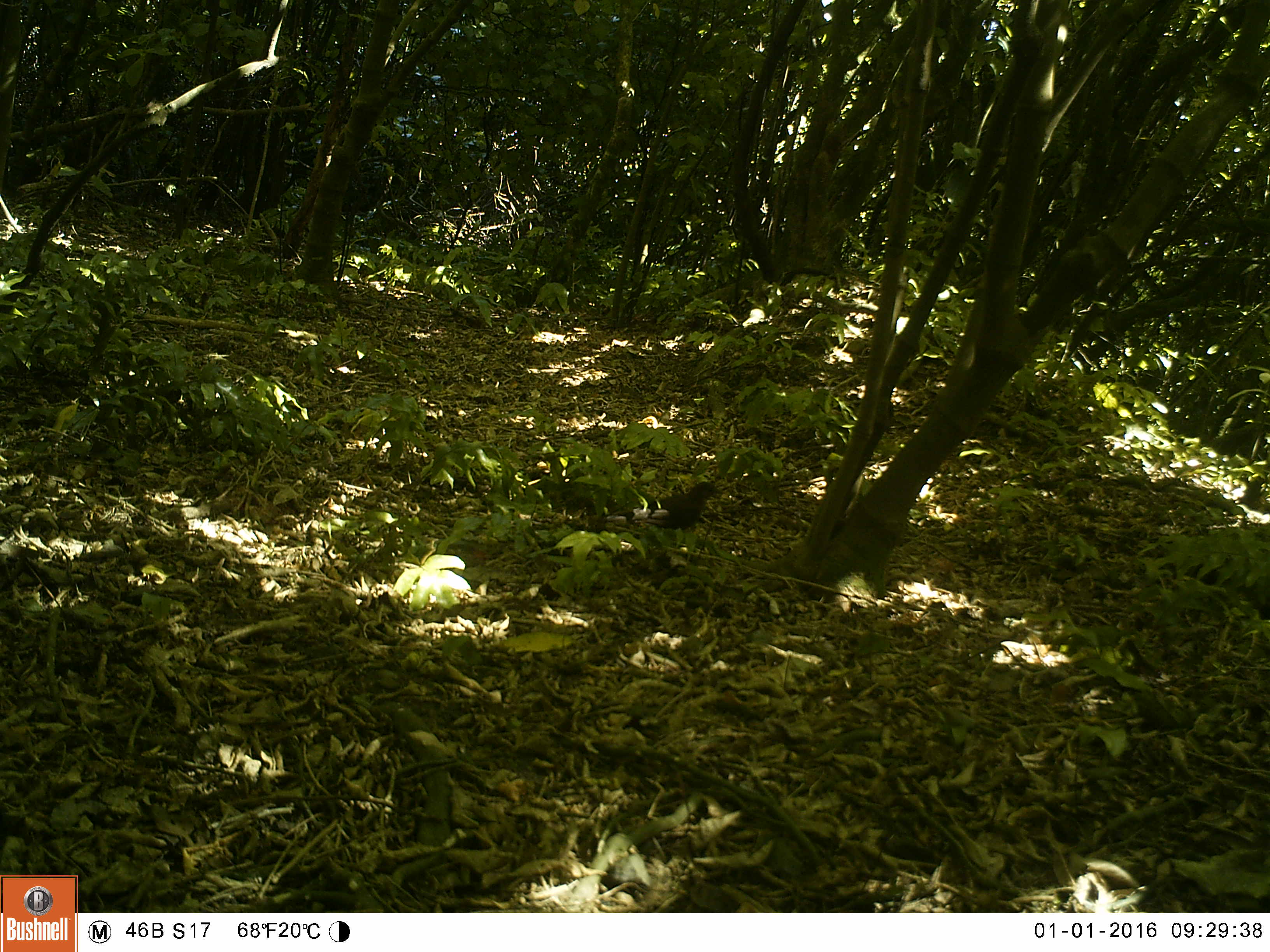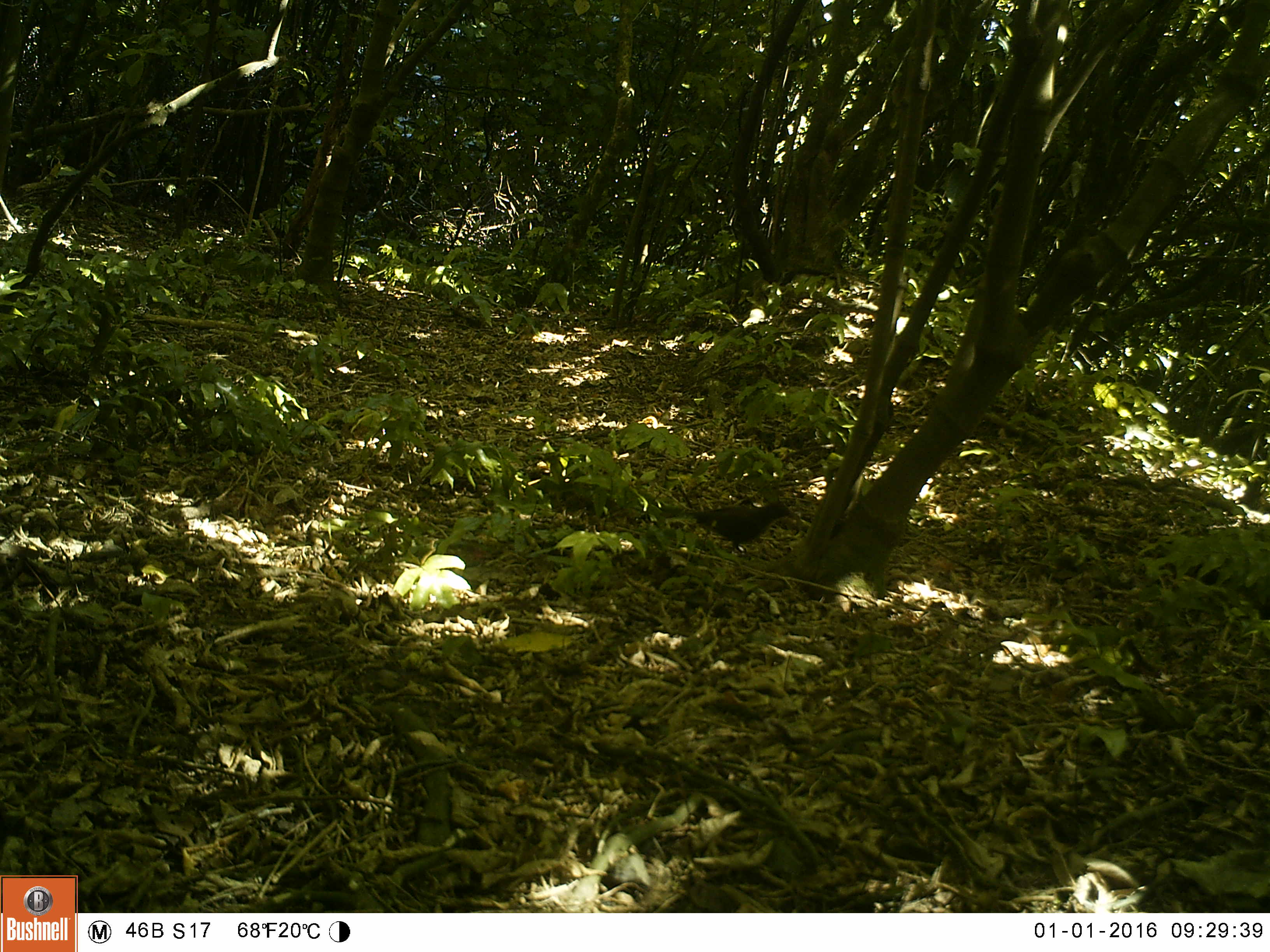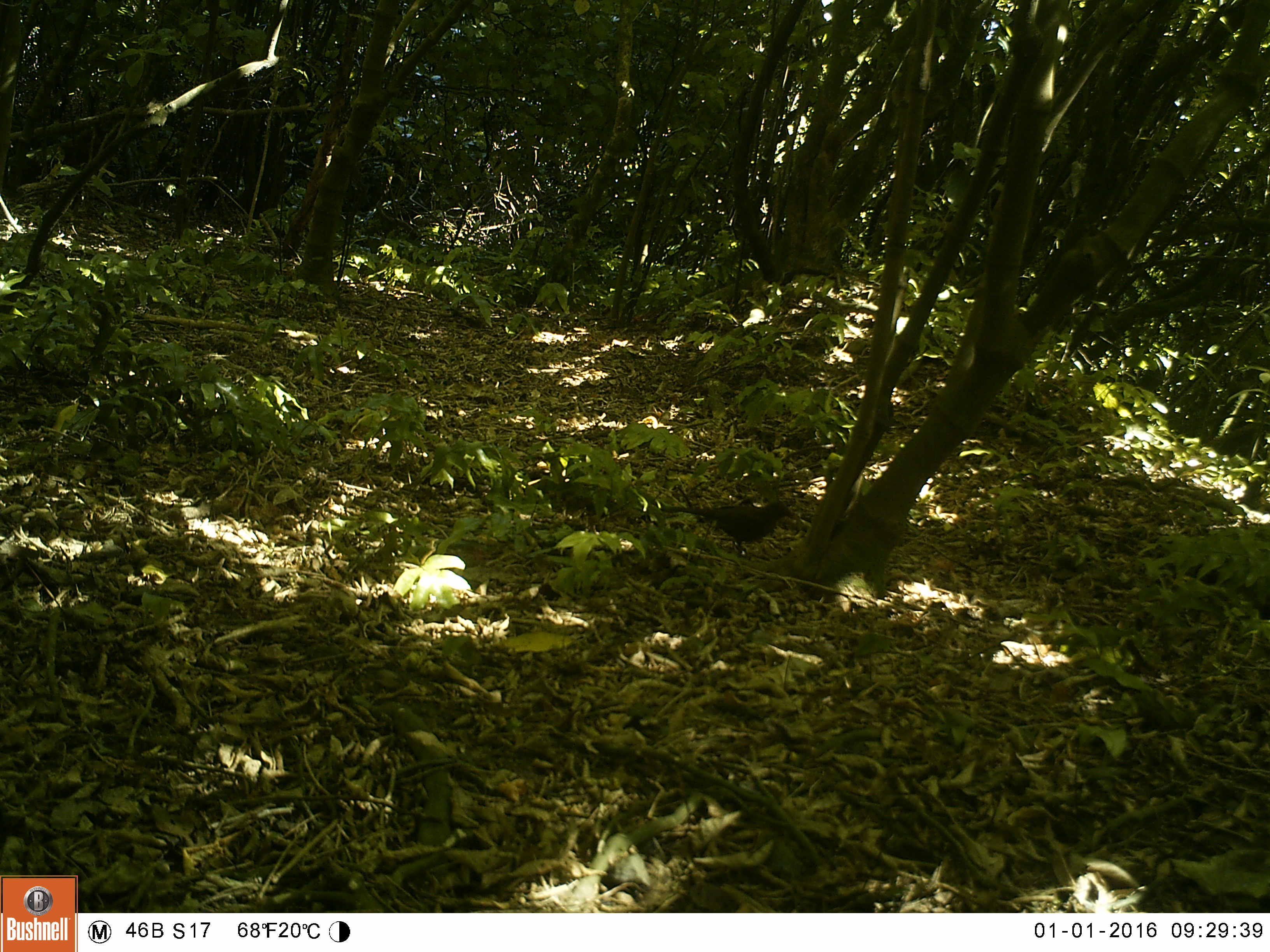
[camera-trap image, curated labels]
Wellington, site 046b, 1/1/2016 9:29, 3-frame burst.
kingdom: Animalia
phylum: Chordata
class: Aves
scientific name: Aves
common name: bird